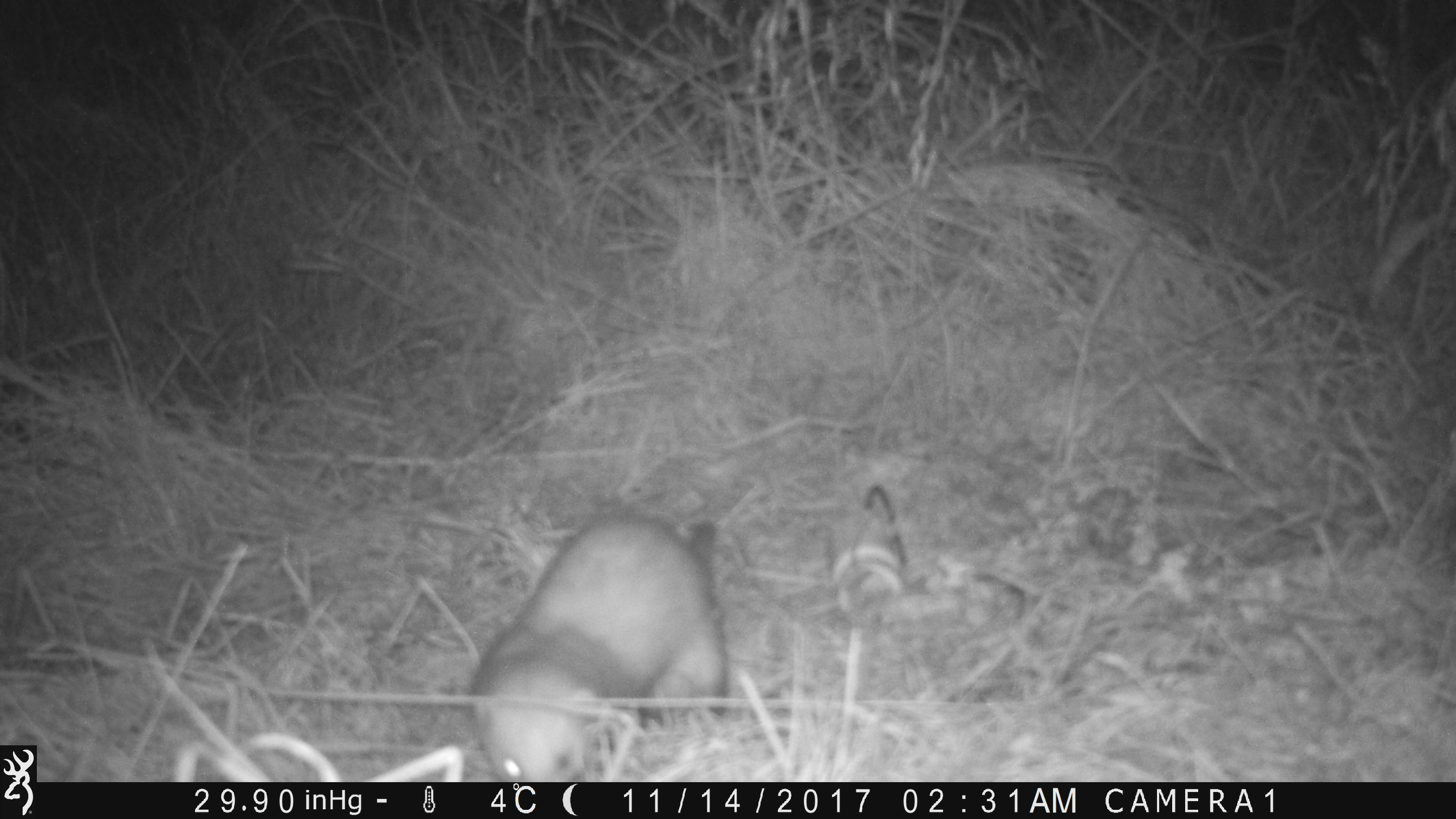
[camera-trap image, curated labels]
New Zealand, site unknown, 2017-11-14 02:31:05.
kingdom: Animalia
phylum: Chordata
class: Mammalia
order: Carnivora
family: Mustelidae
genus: Mustela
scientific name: Mustela furo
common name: ferret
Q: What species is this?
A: Ferret (Mustela furo).